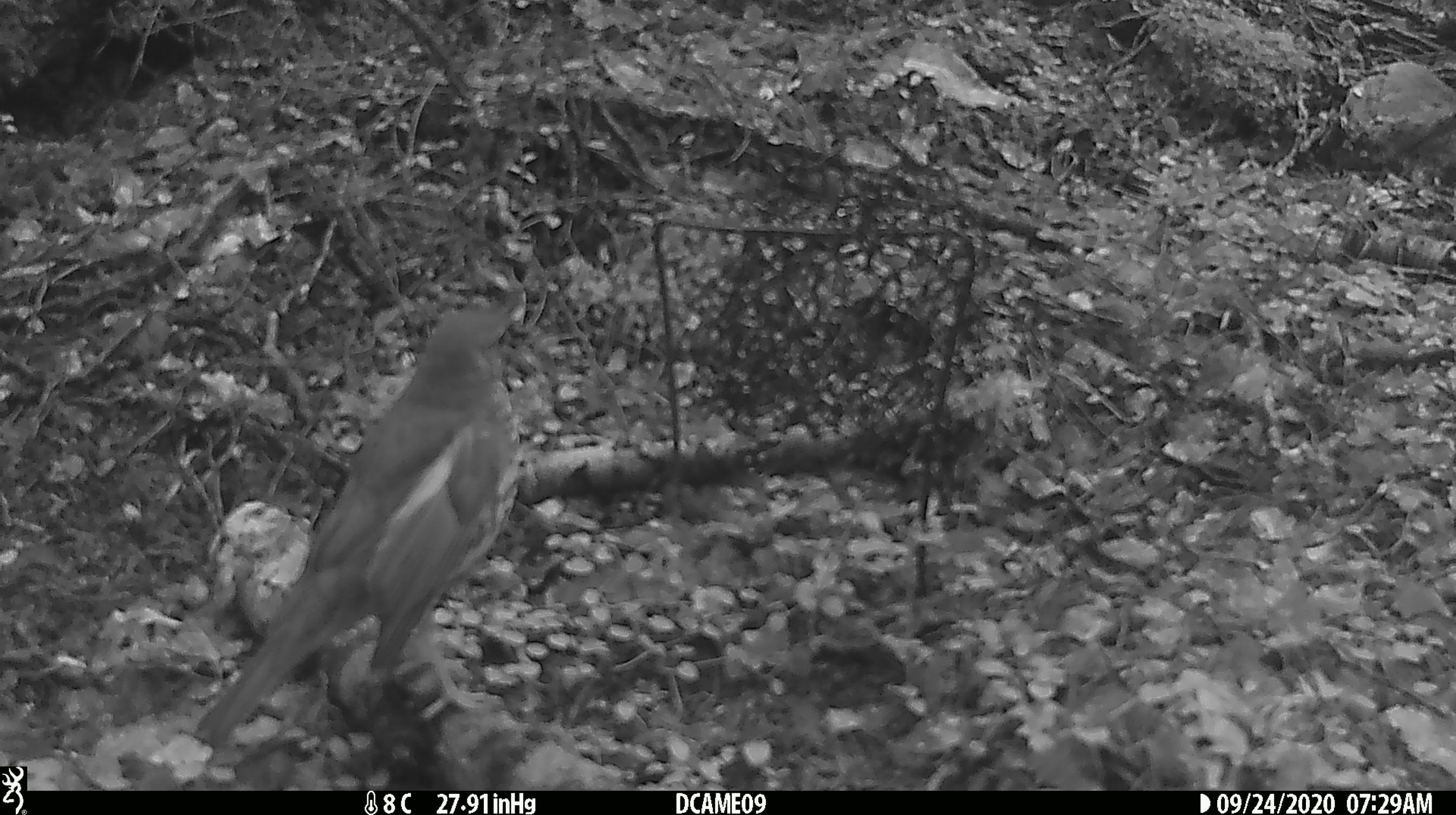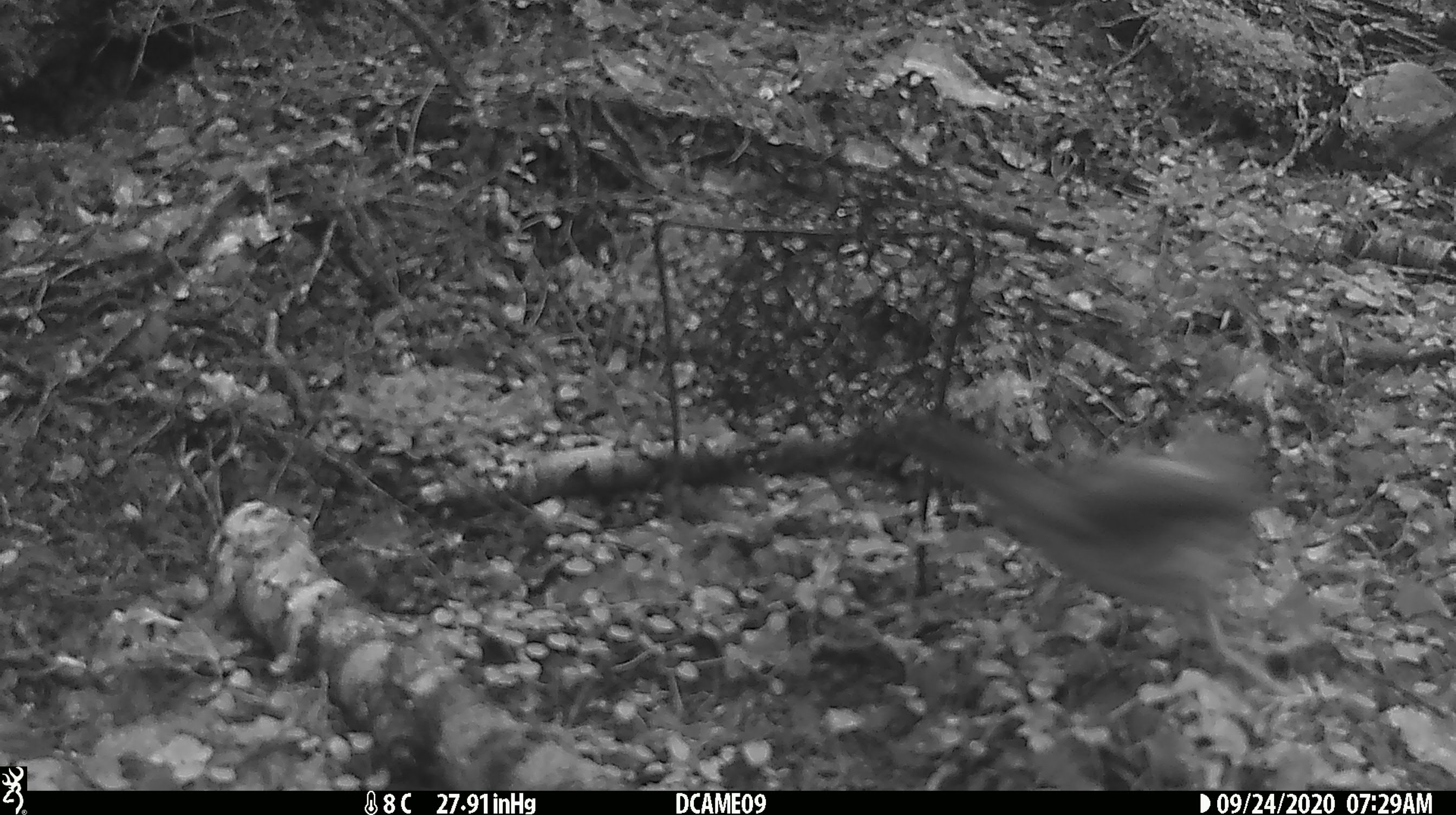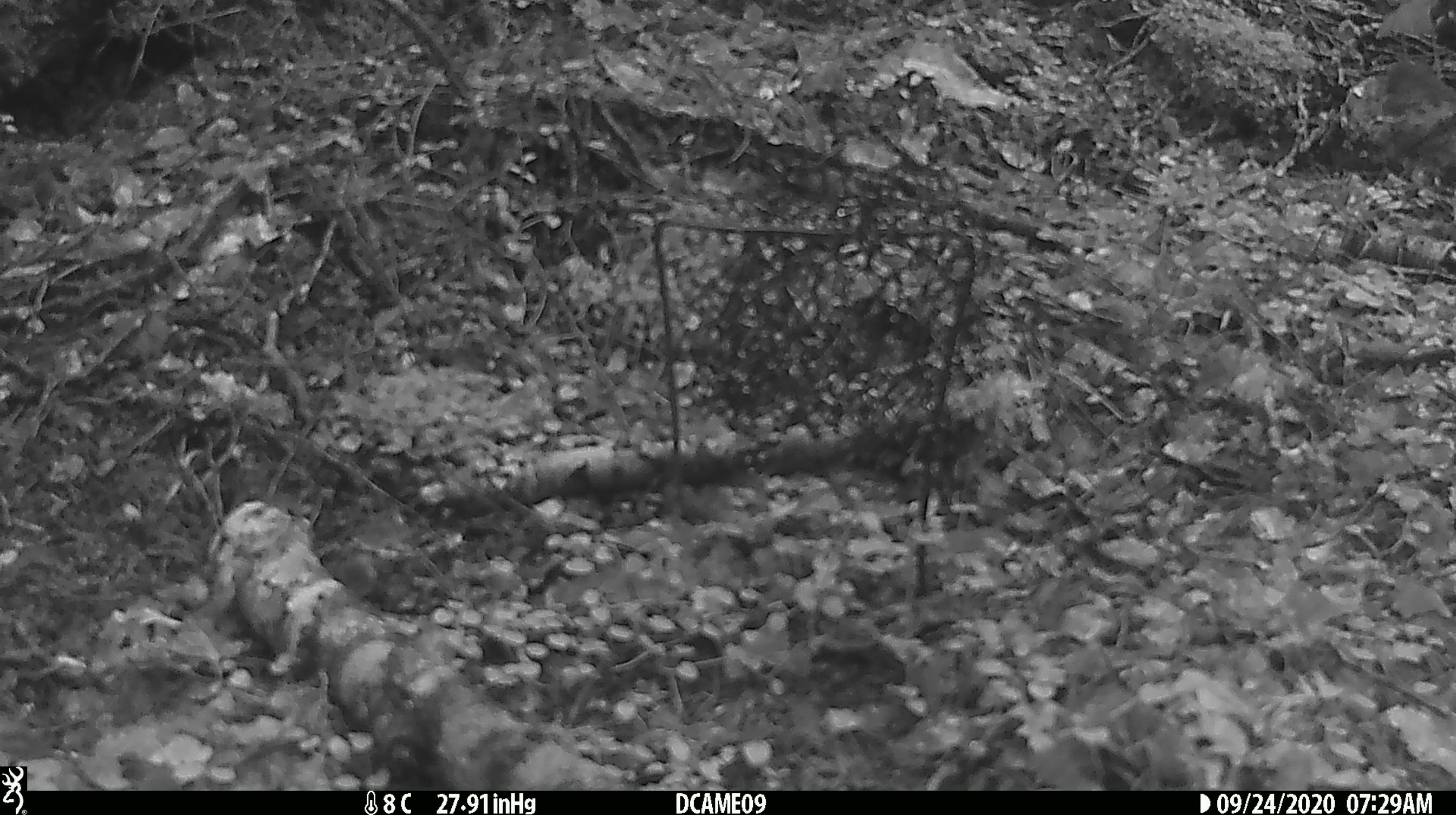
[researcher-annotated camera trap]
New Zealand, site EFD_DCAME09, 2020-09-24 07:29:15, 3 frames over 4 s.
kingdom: Animalia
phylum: Chordata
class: Aves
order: Passeriformes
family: Turdidae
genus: Turdus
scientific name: Turdus philomelos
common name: song thrush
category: thrush